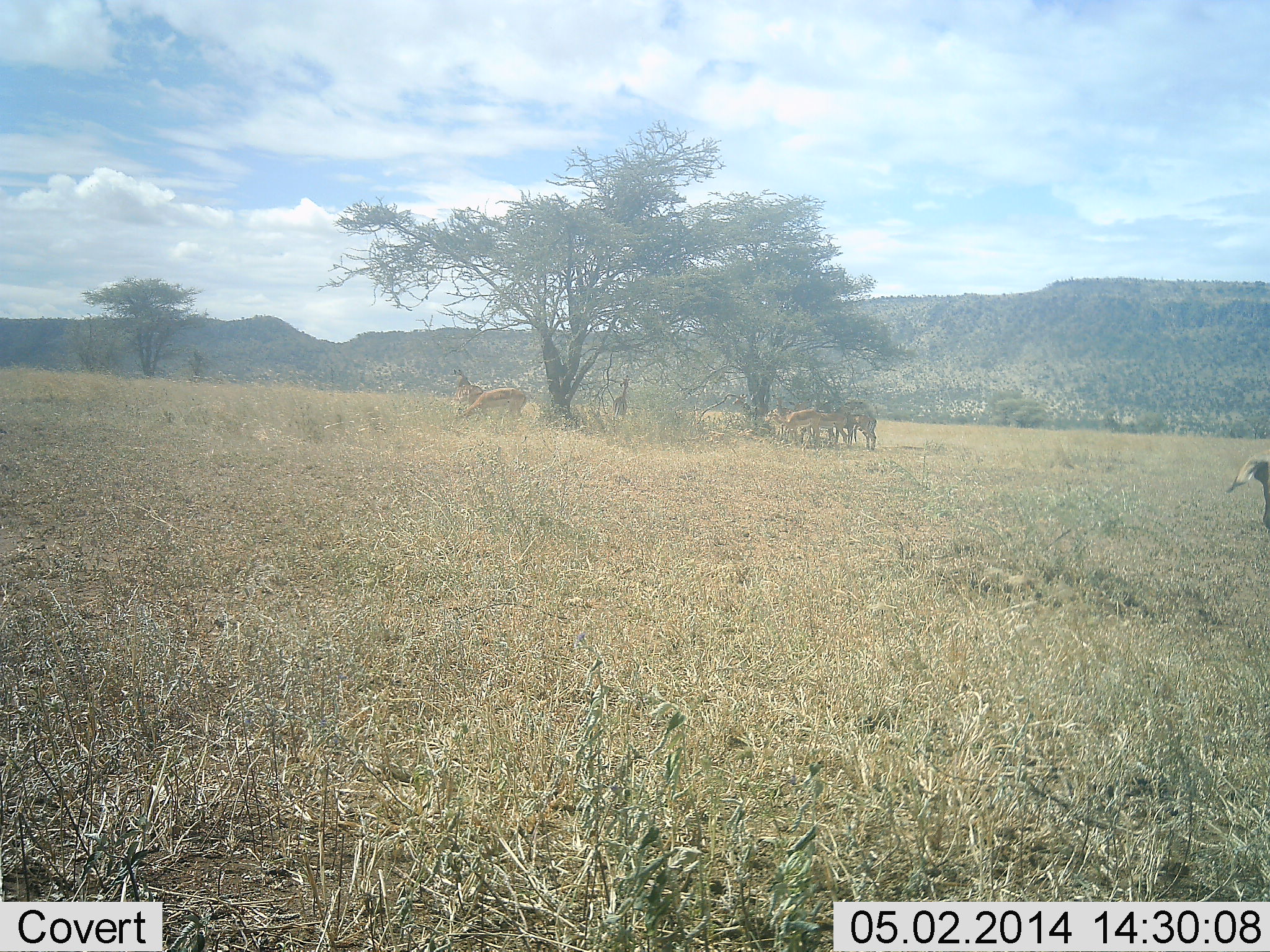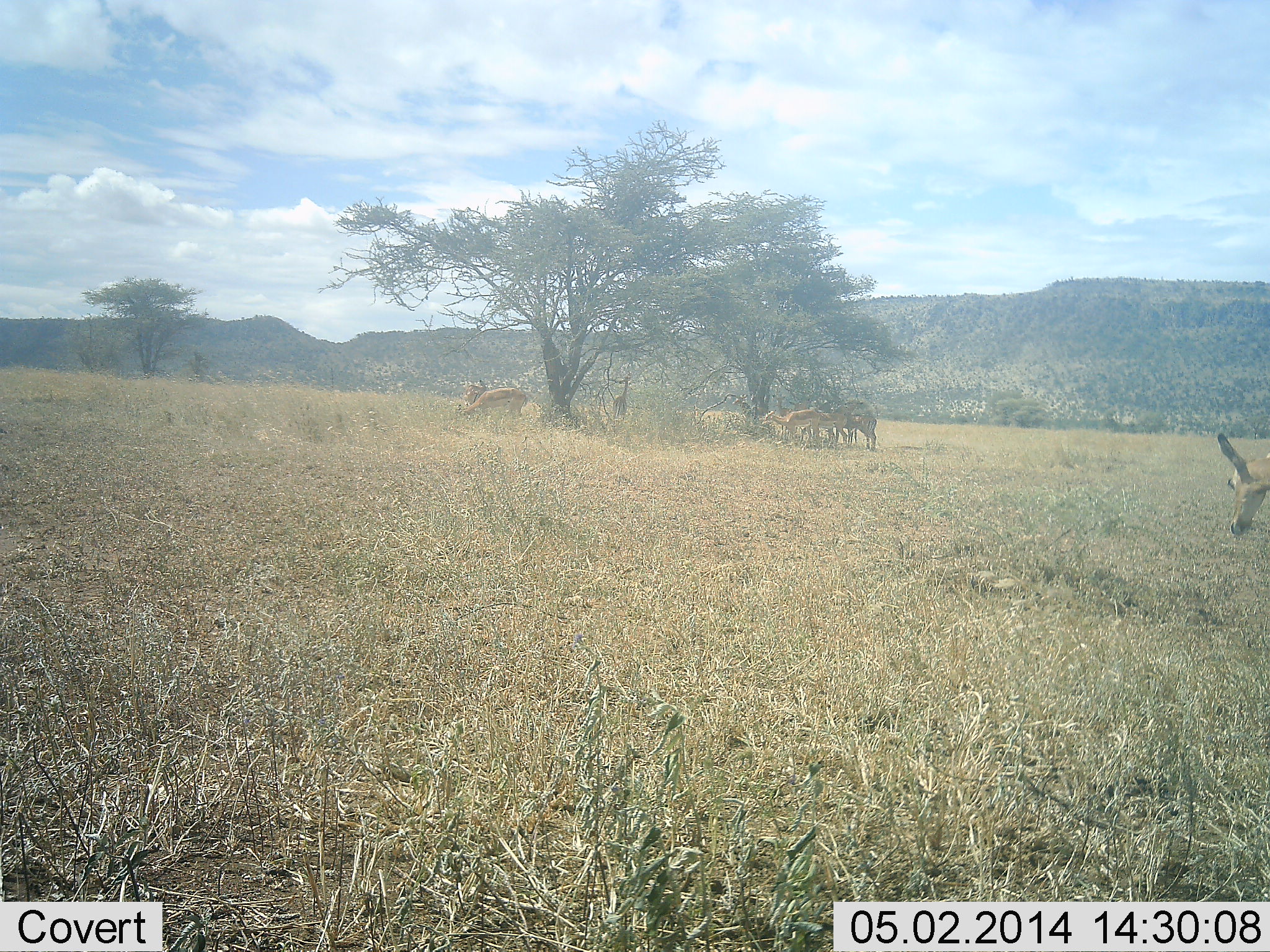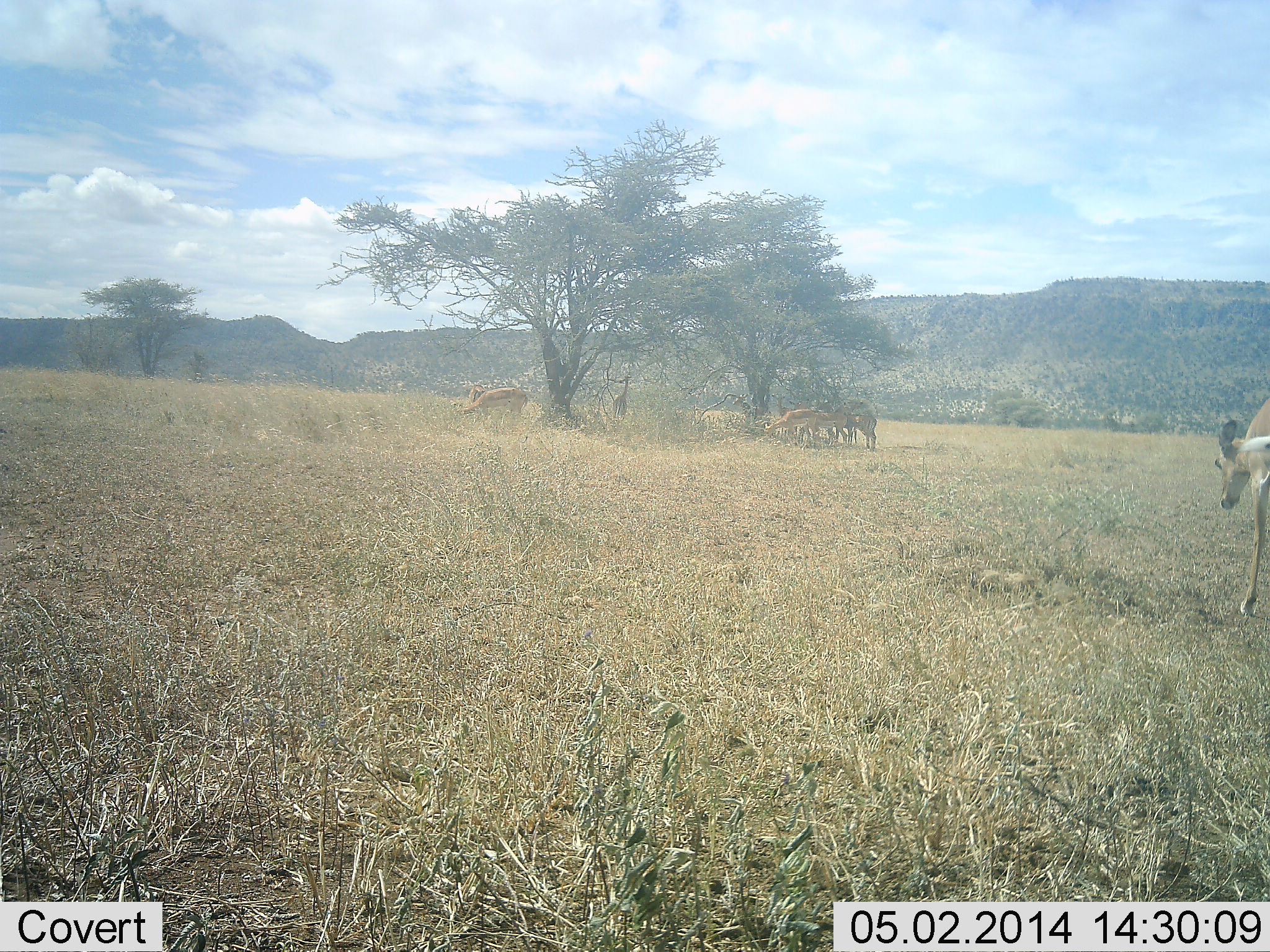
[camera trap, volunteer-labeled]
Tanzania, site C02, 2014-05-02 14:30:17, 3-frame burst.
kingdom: Animalia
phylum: Chordata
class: Mammalia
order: Artiodactyla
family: Bovidae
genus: Aepyceros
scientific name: Aepyceros melampus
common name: impala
Impala (Aepyceros melampus), count 7. Behavior (volunteer vote fractions): standing 60%, resting 0%, moving 70%, interacting 0%. Young present (vote fraction): 0%. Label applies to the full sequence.